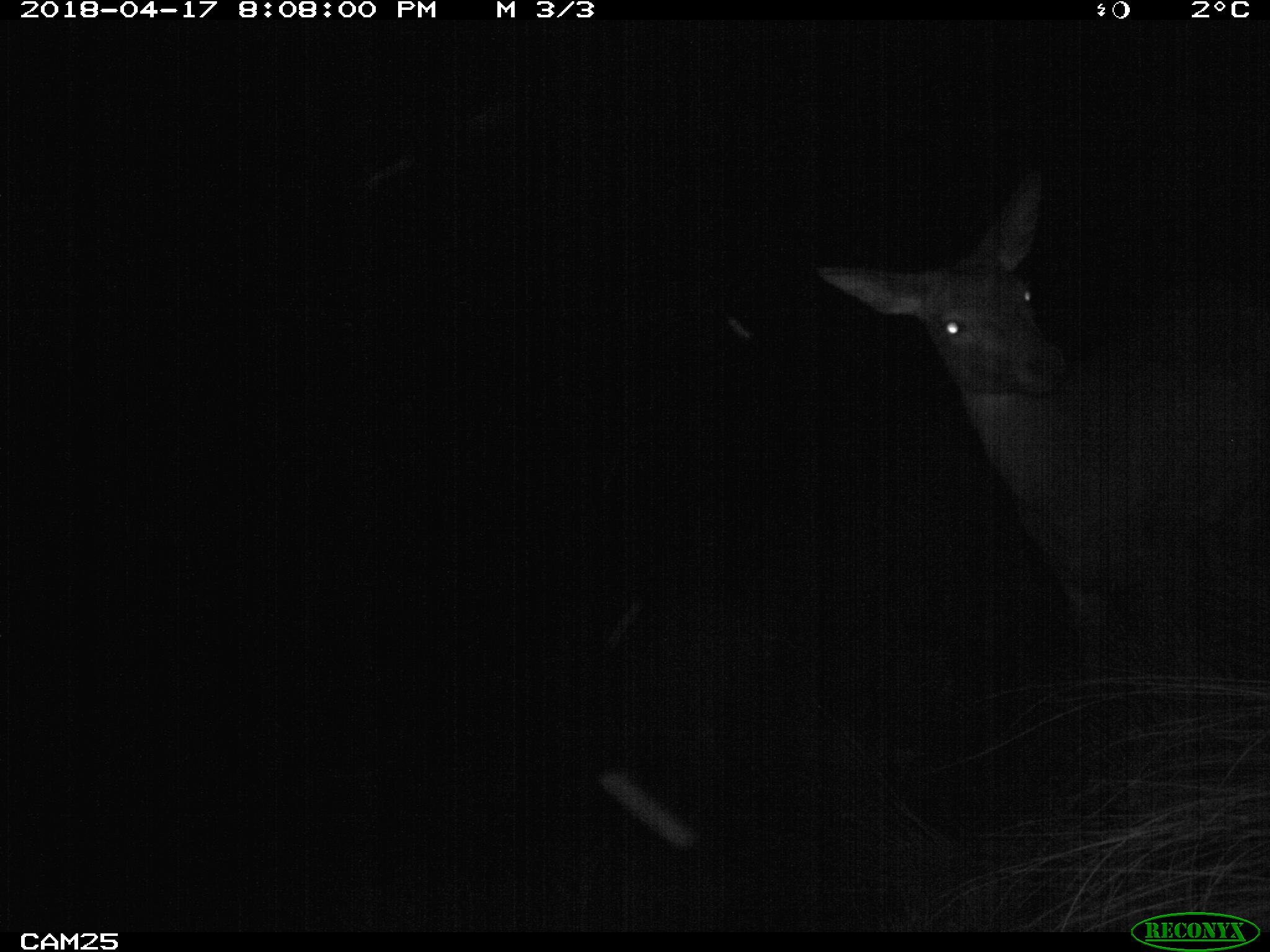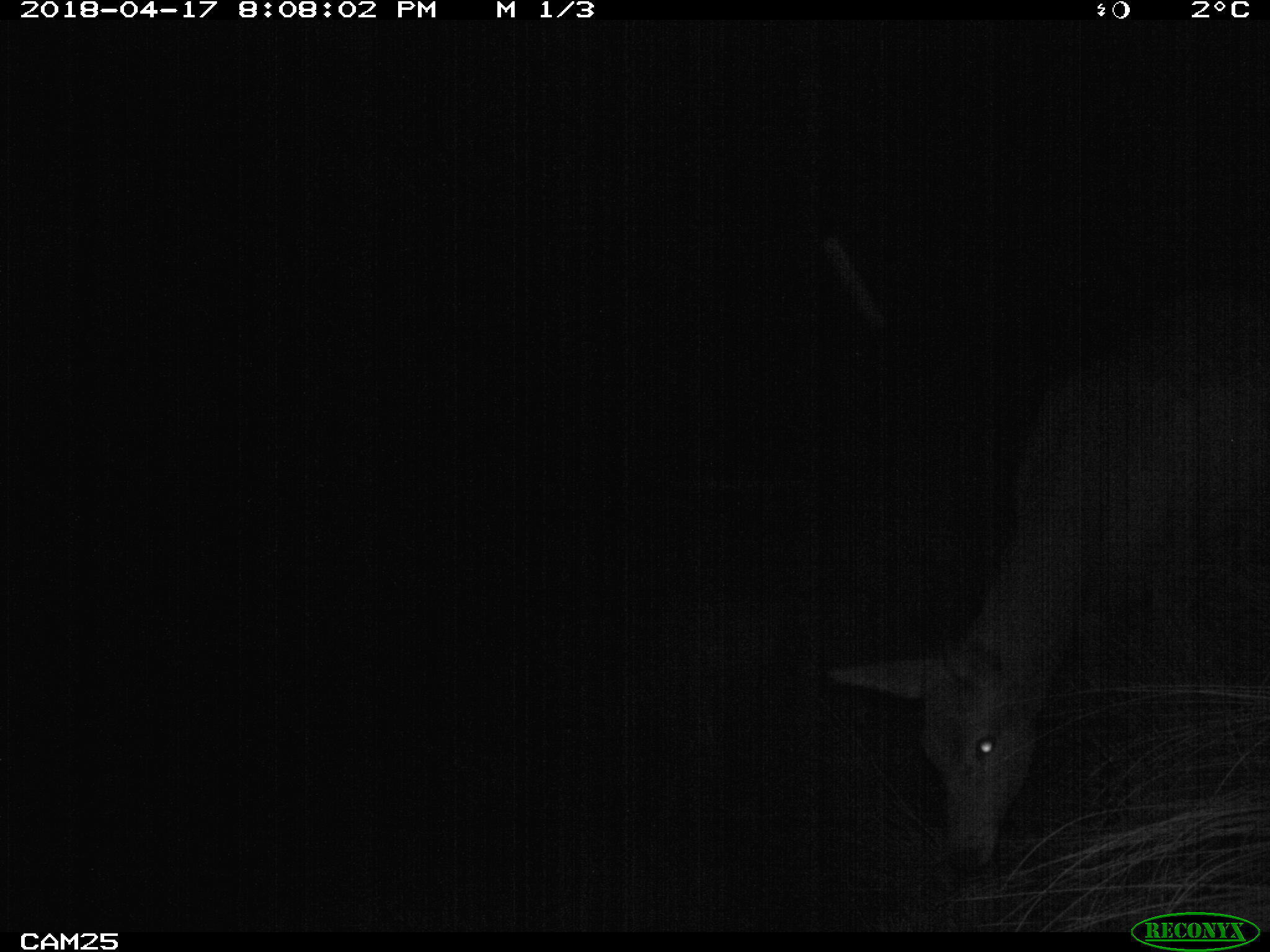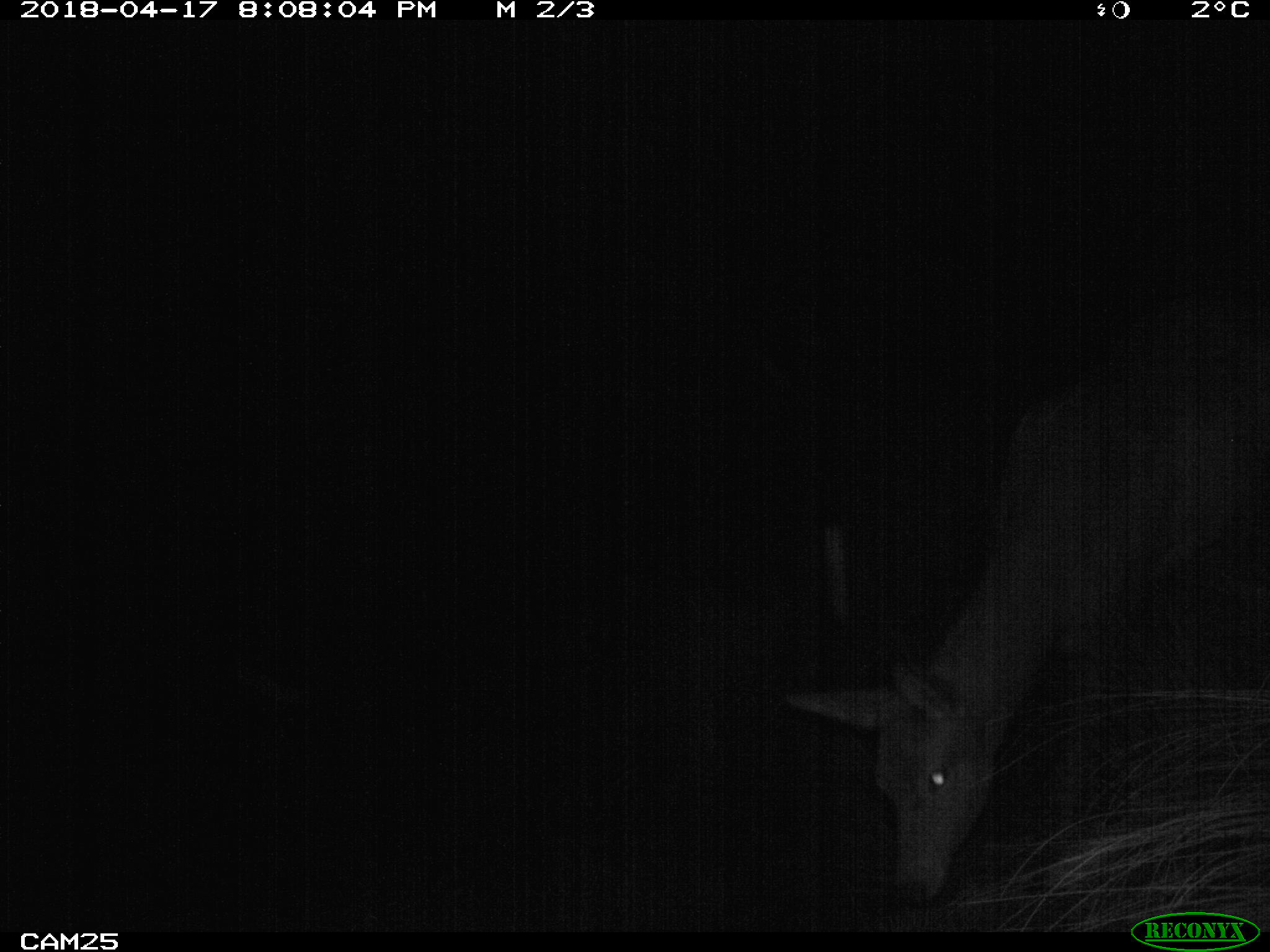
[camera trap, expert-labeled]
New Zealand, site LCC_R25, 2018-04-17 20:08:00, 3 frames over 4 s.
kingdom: Animalia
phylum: Chordata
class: Mammalia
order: Artiodactyla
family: Cervidae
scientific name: Cervidae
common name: deer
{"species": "deer (Cervidae)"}